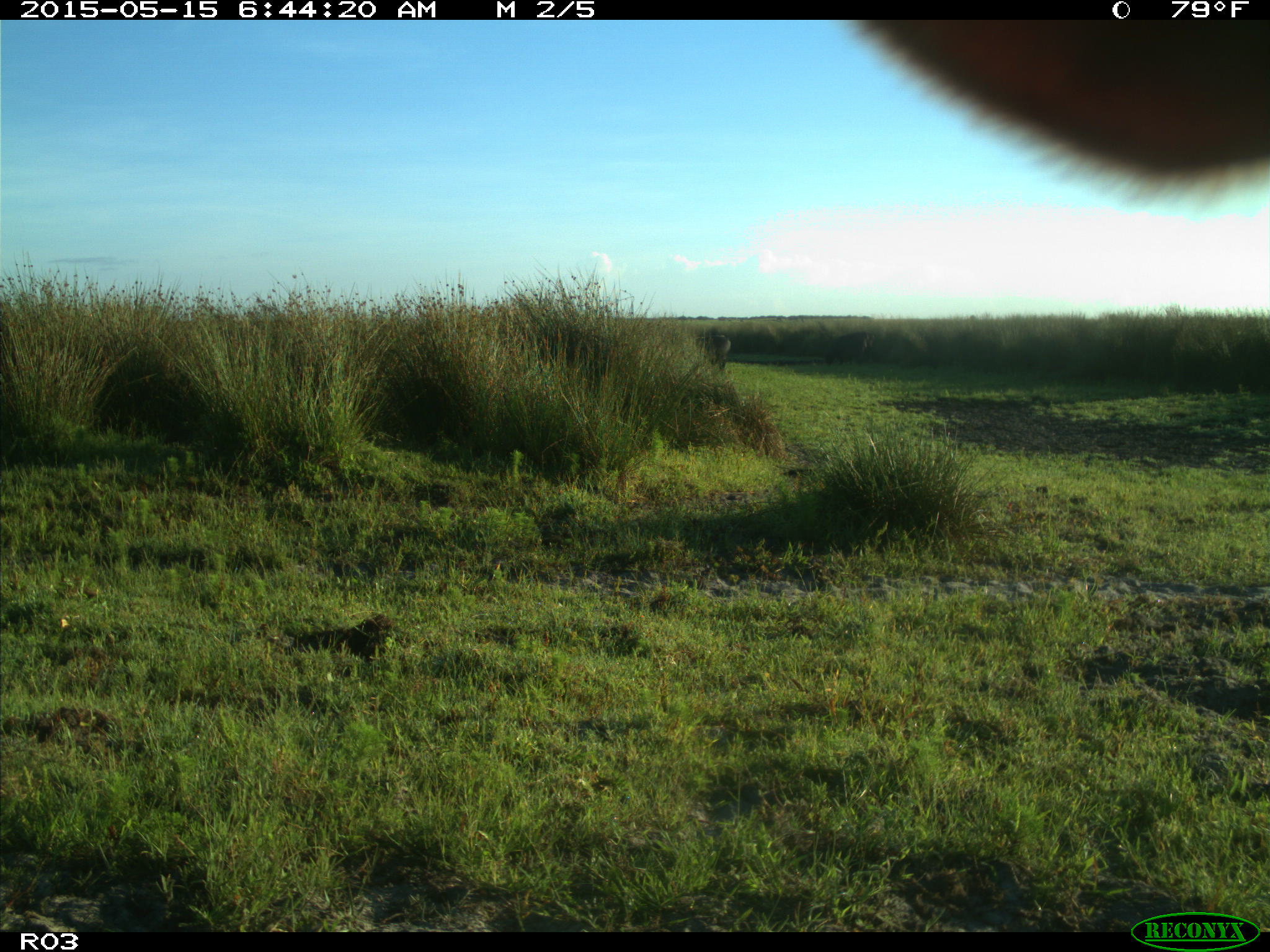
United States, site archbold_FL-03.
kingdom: Animalia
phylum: Chordata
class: Mammalia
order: Artiodactyla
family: Bovidae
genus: Bos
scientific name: Bos taurus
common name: domestic cow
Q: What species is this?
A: Bos taurus (domestic cow).